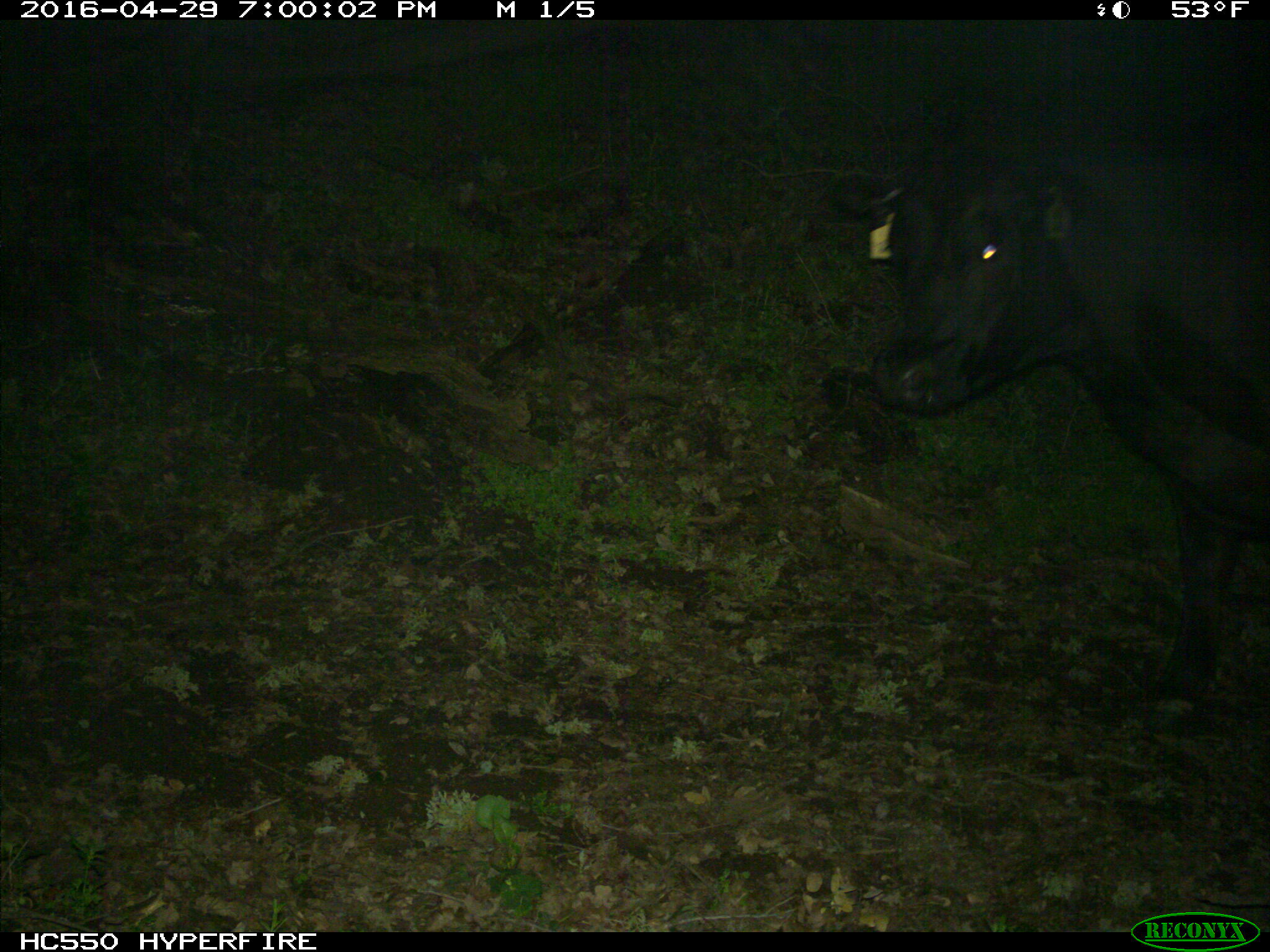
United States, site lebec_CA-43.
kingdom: Animalia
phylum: Chordata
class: Mammalia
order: Artiodactyla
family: Bovidae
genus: Bos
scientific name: Bos taurus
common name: domestic cow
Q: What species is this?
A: Bos taurus (domestic cow).